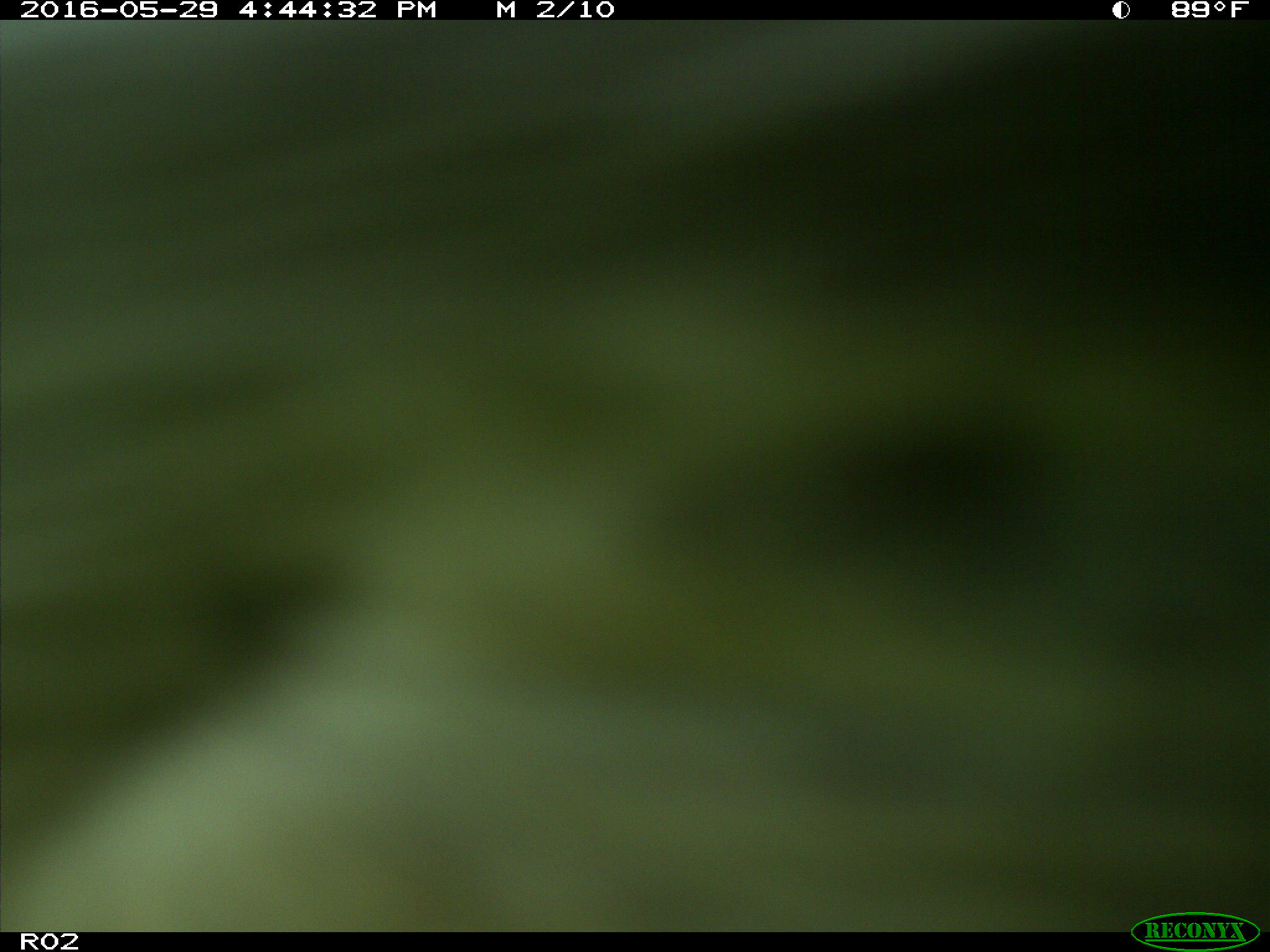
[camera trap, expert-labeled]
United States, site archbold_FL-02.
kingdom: Animalia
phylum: Chordata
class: Mammalia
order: Artiodactyla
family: Bovidae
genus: Bos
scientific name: Bos taurus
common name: domestic cow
Bos taurus (domestic cow).